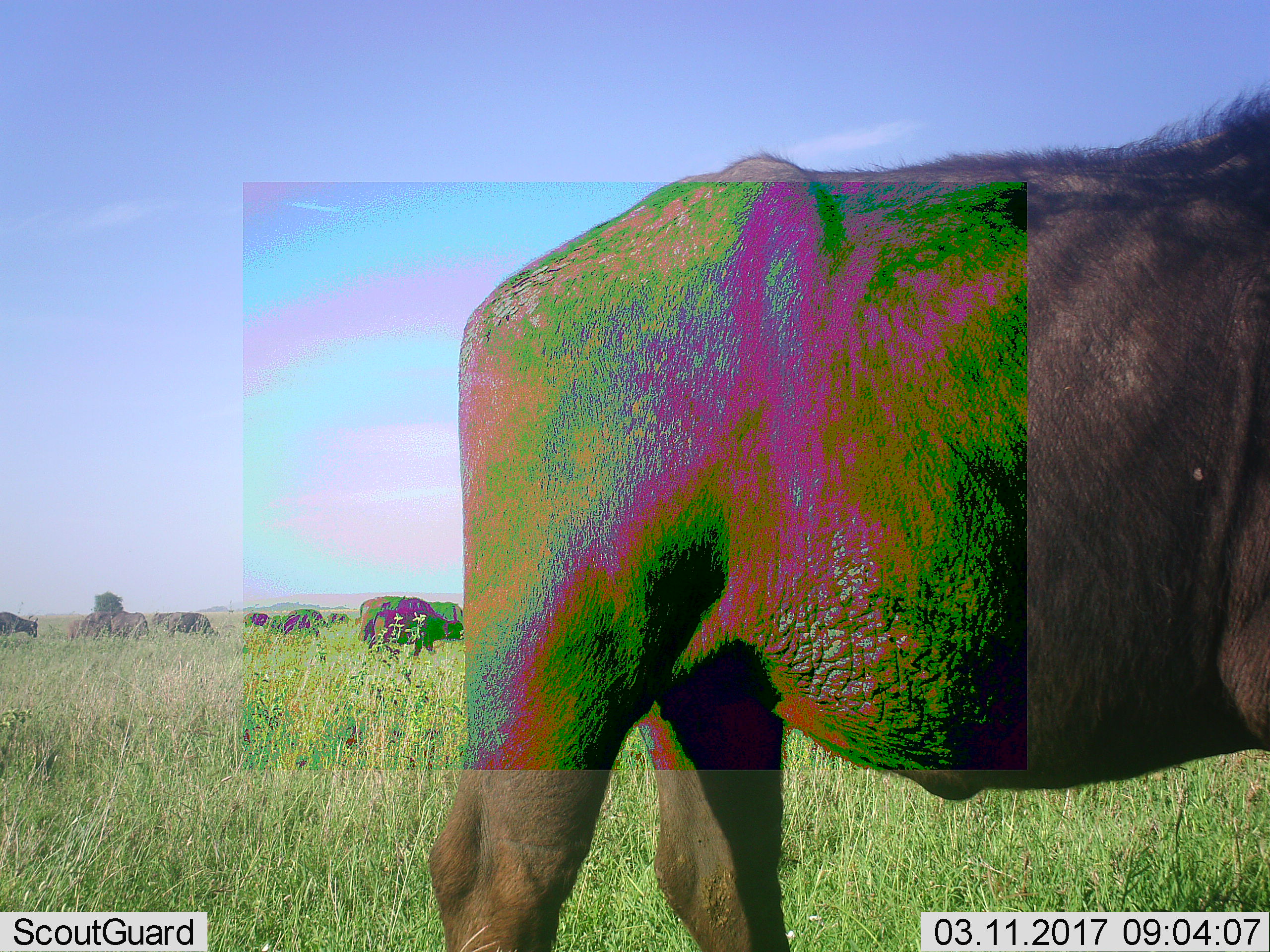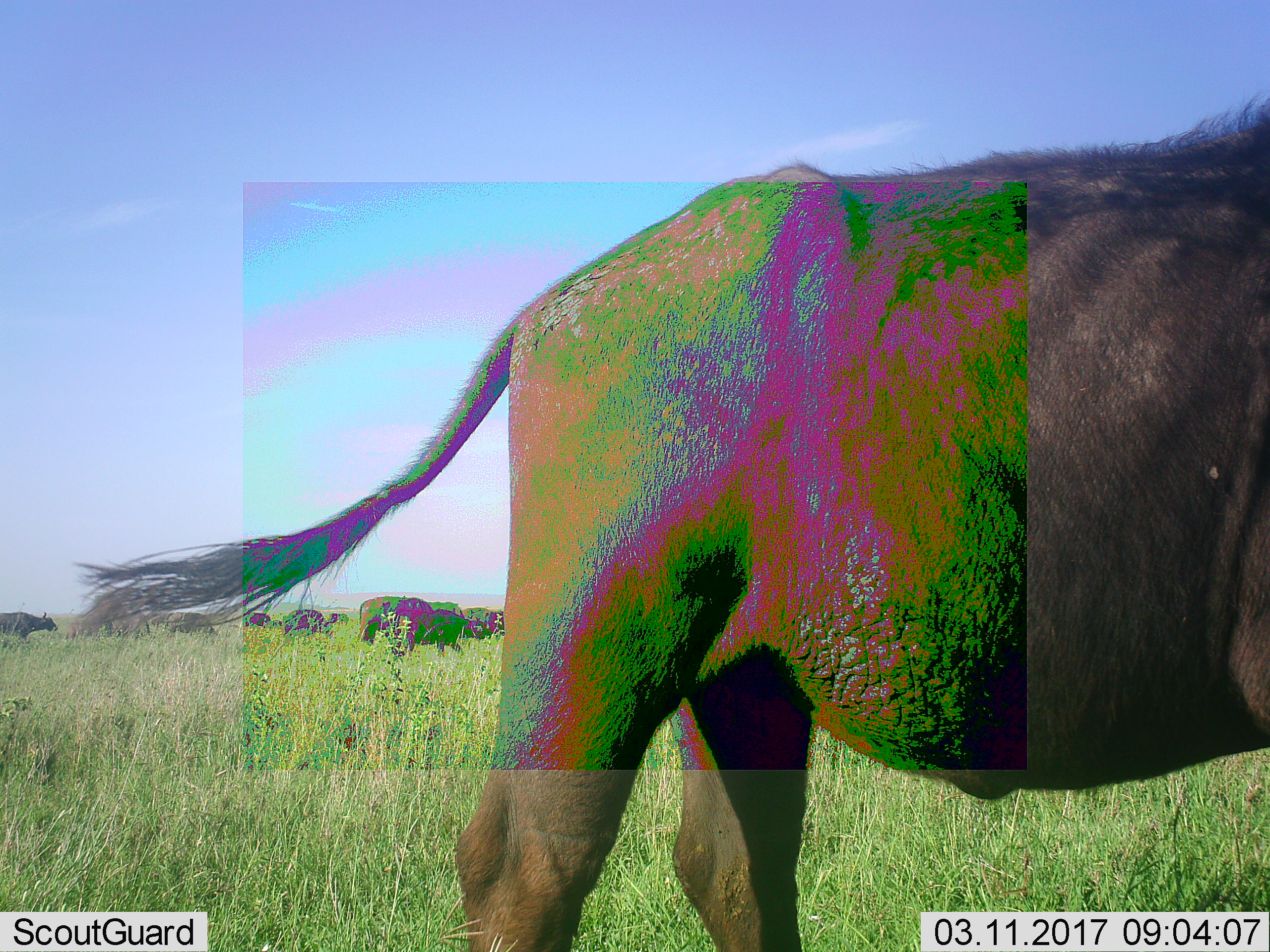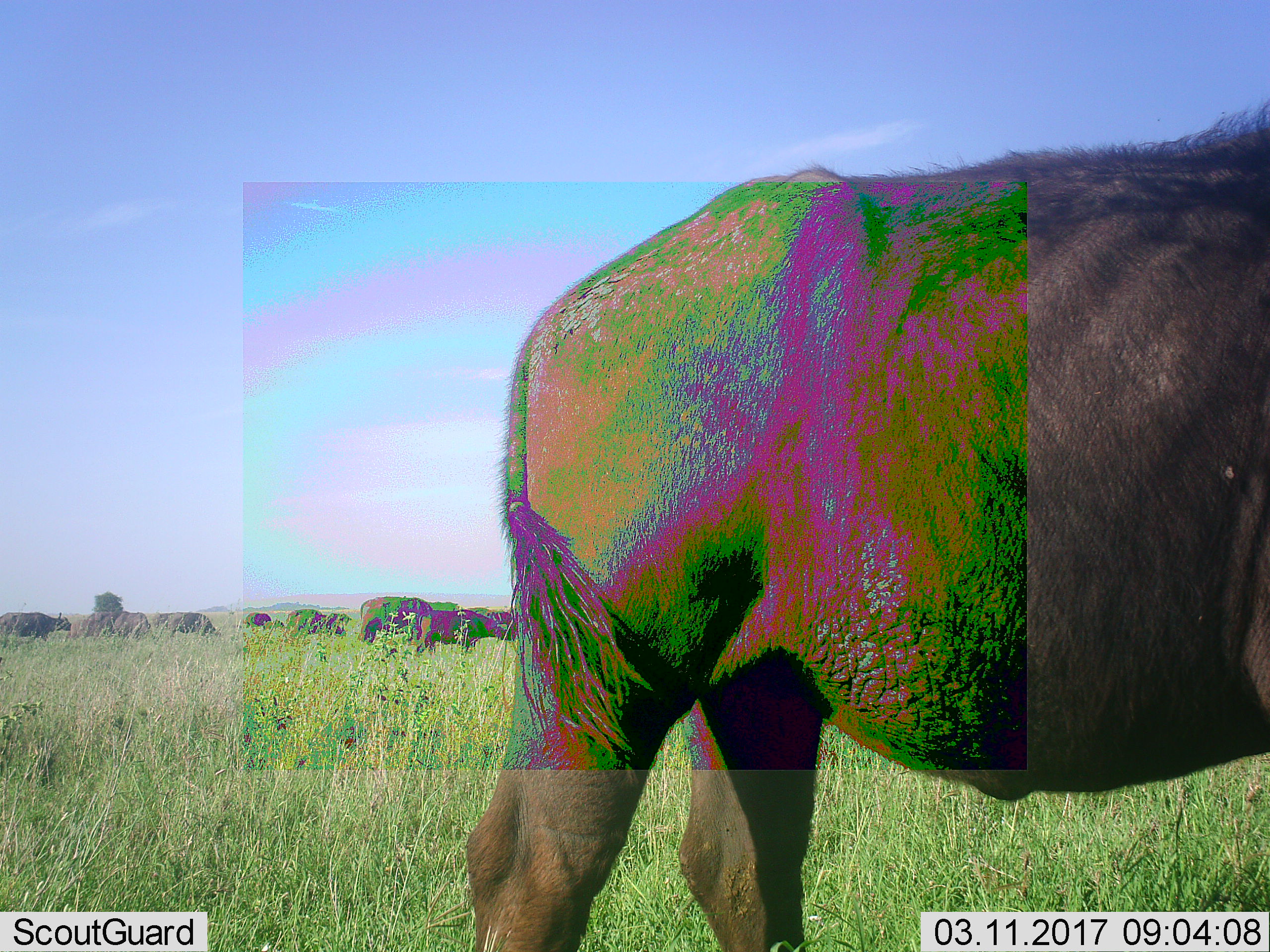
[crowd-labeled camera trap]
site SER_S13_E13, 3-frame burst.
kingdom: Animalia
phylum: Chordata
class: Mammalia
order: Artiodactyla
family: Bovidae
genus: Connochaetes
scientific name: Connochaetes taurinus taurinus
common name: blue wildebeest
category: wildebeestblue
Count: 10.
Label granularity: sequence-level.